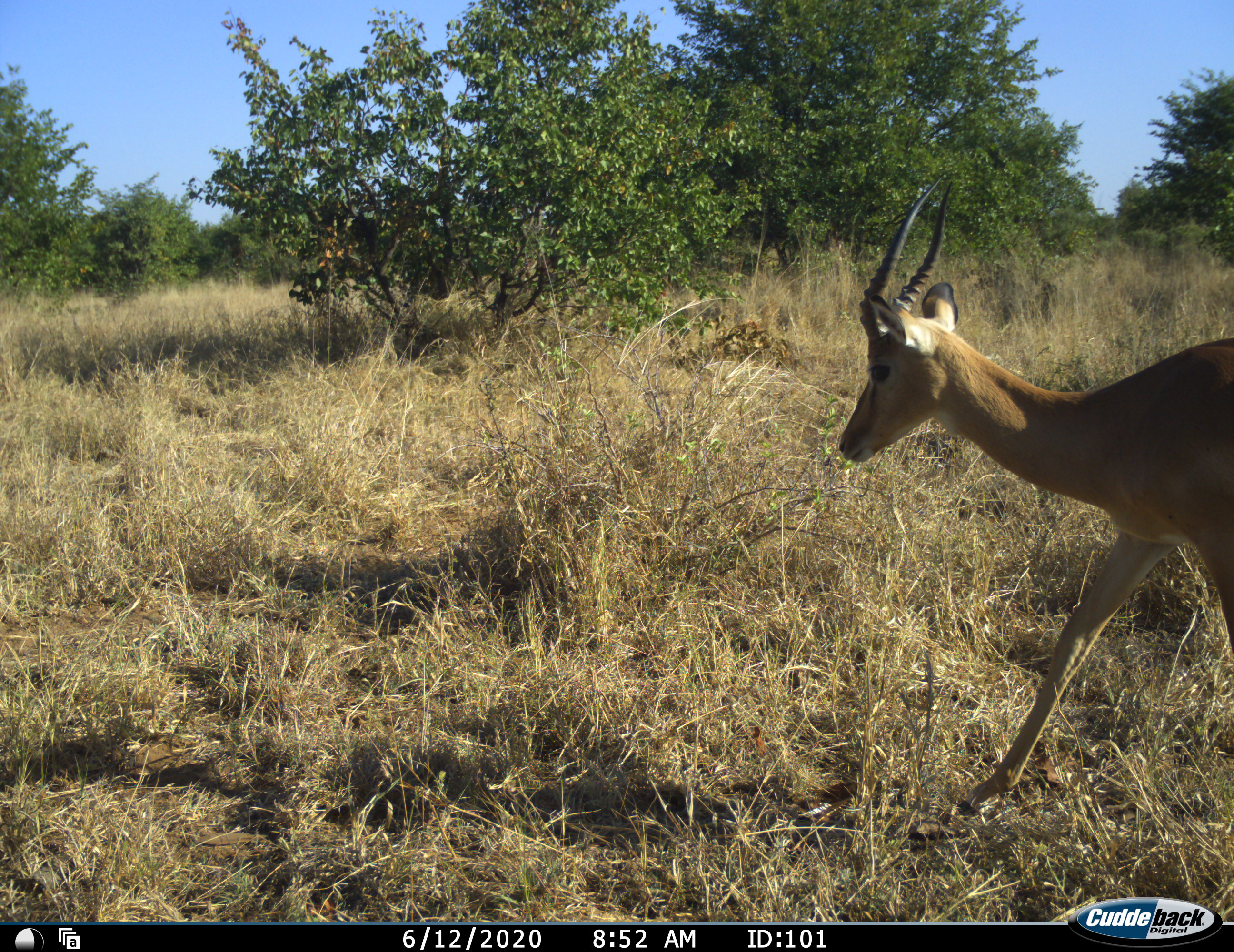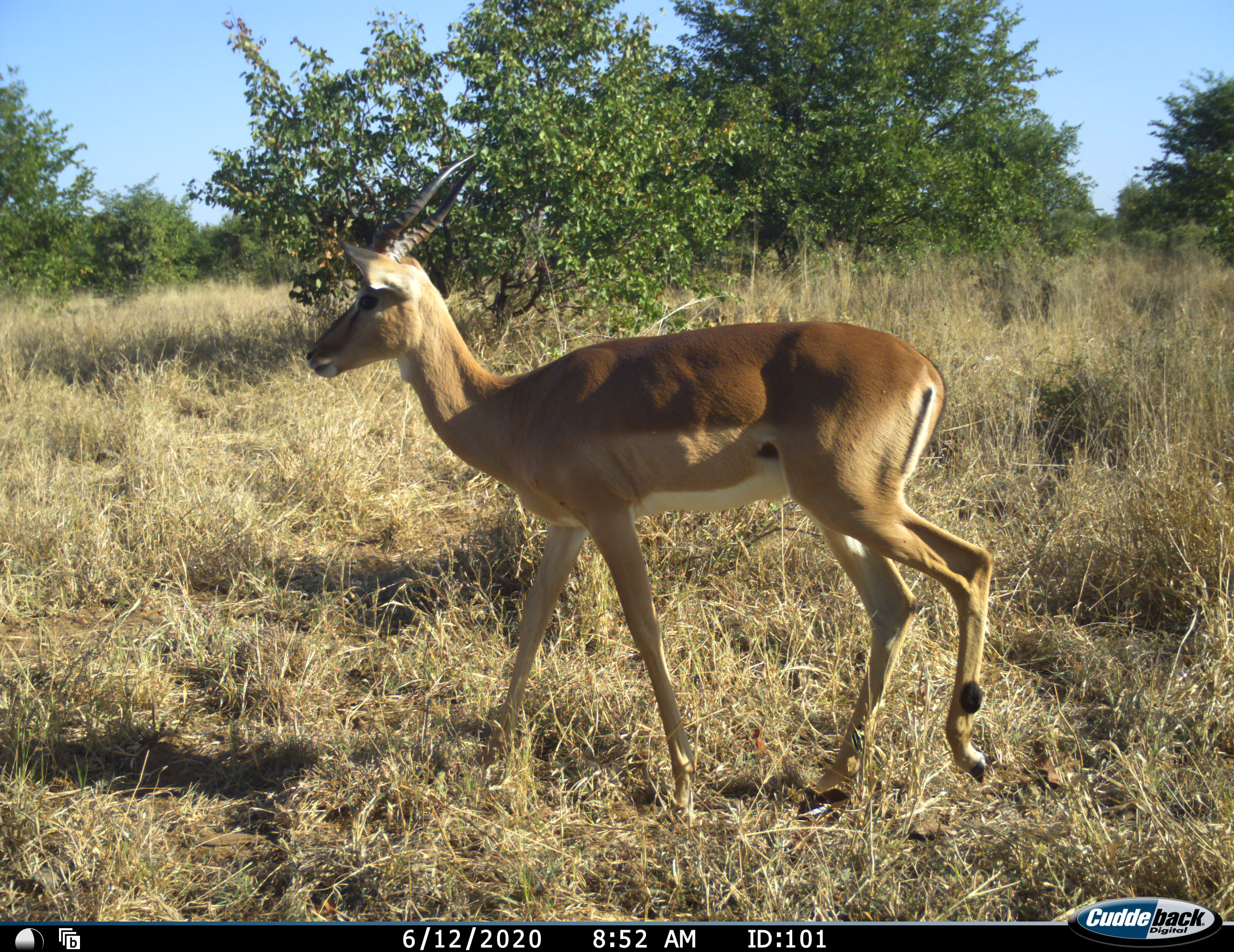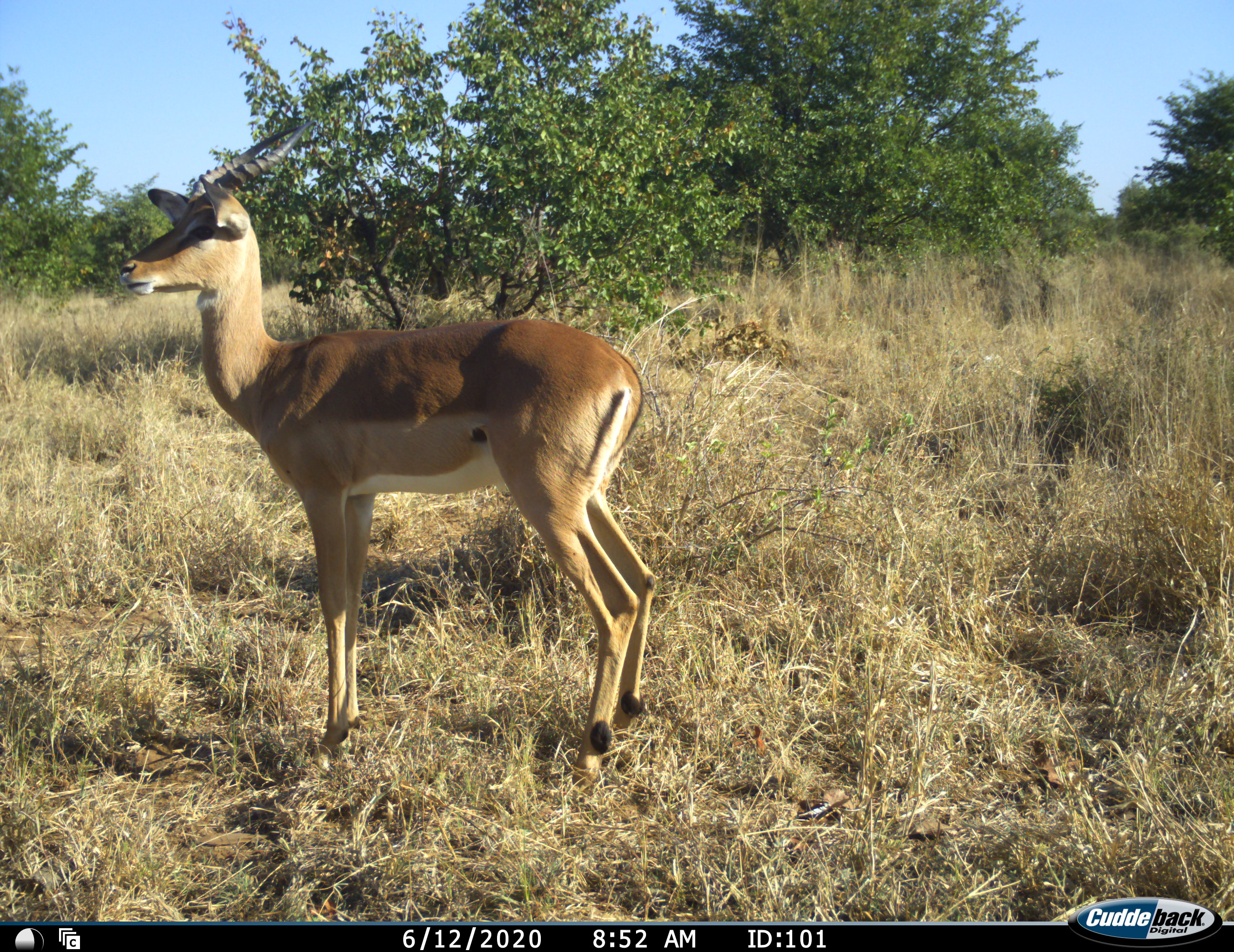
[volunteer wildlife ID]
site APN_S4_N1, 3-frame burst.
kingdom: Animalia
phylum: Chordata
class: Mammalia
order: Artiodactyla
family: Bovidae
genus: Aepyceros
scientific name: Aepyceros melampus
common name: impala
Impala (Aepyceros melampus), count 1. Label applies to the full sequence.